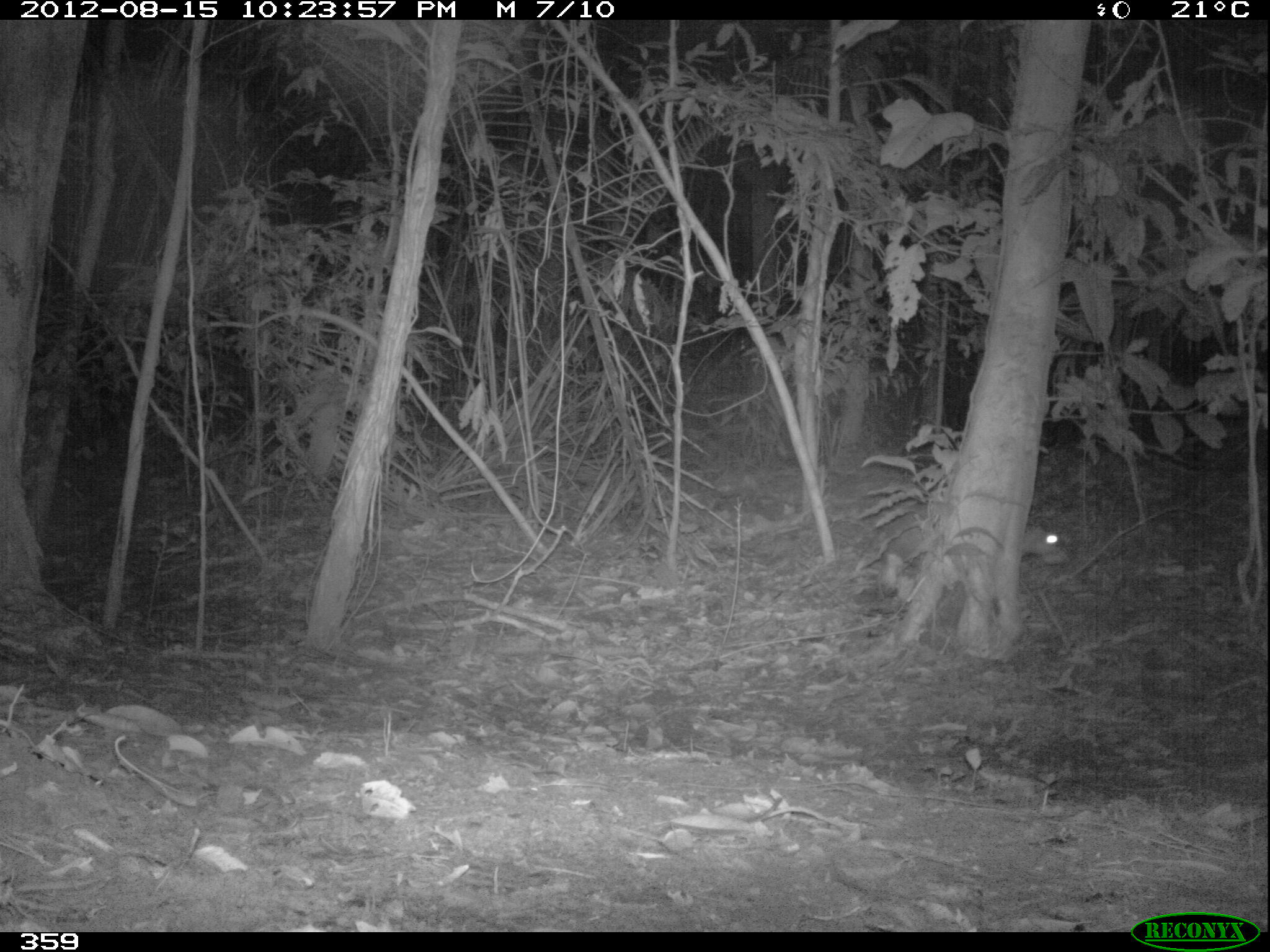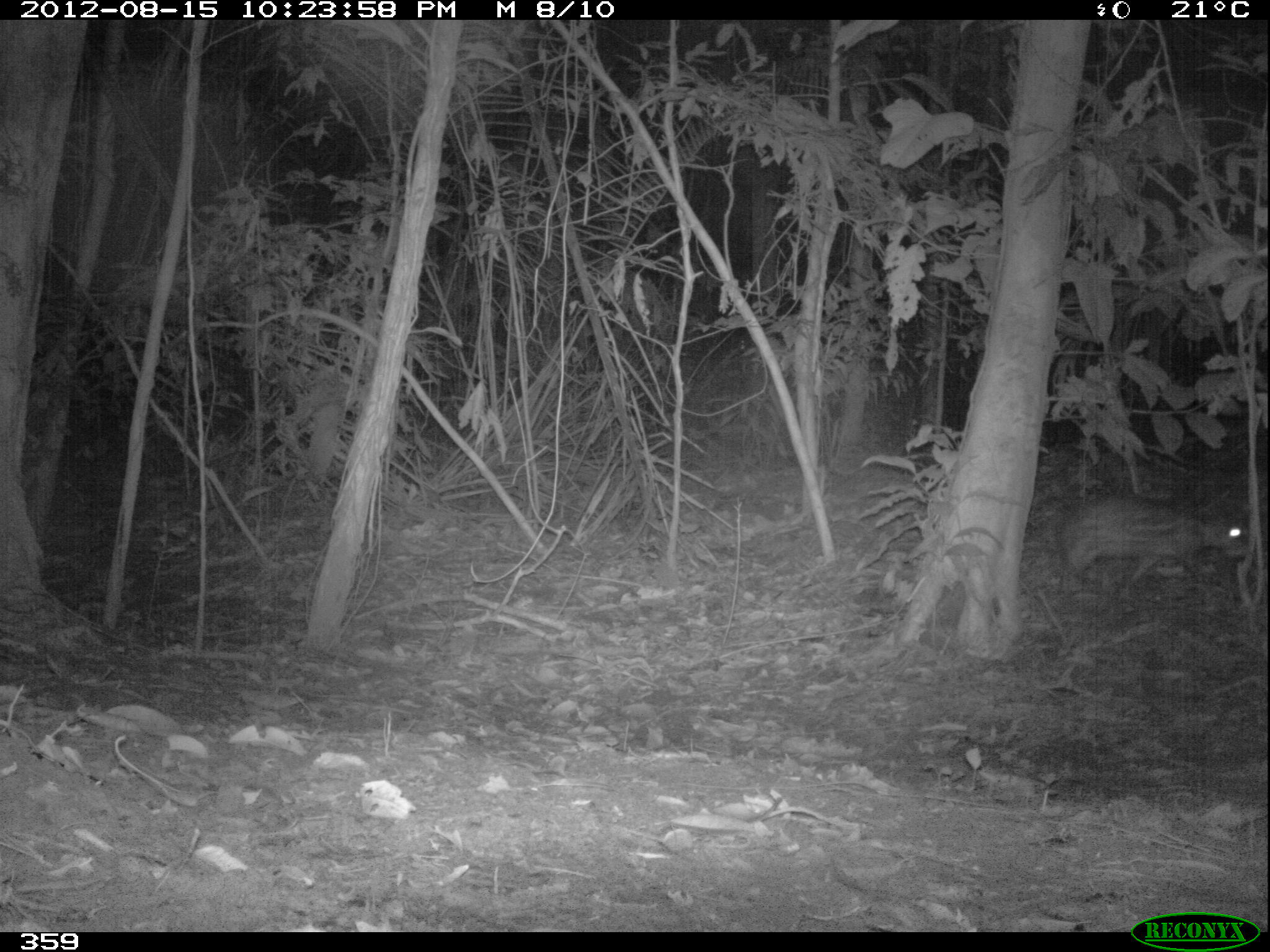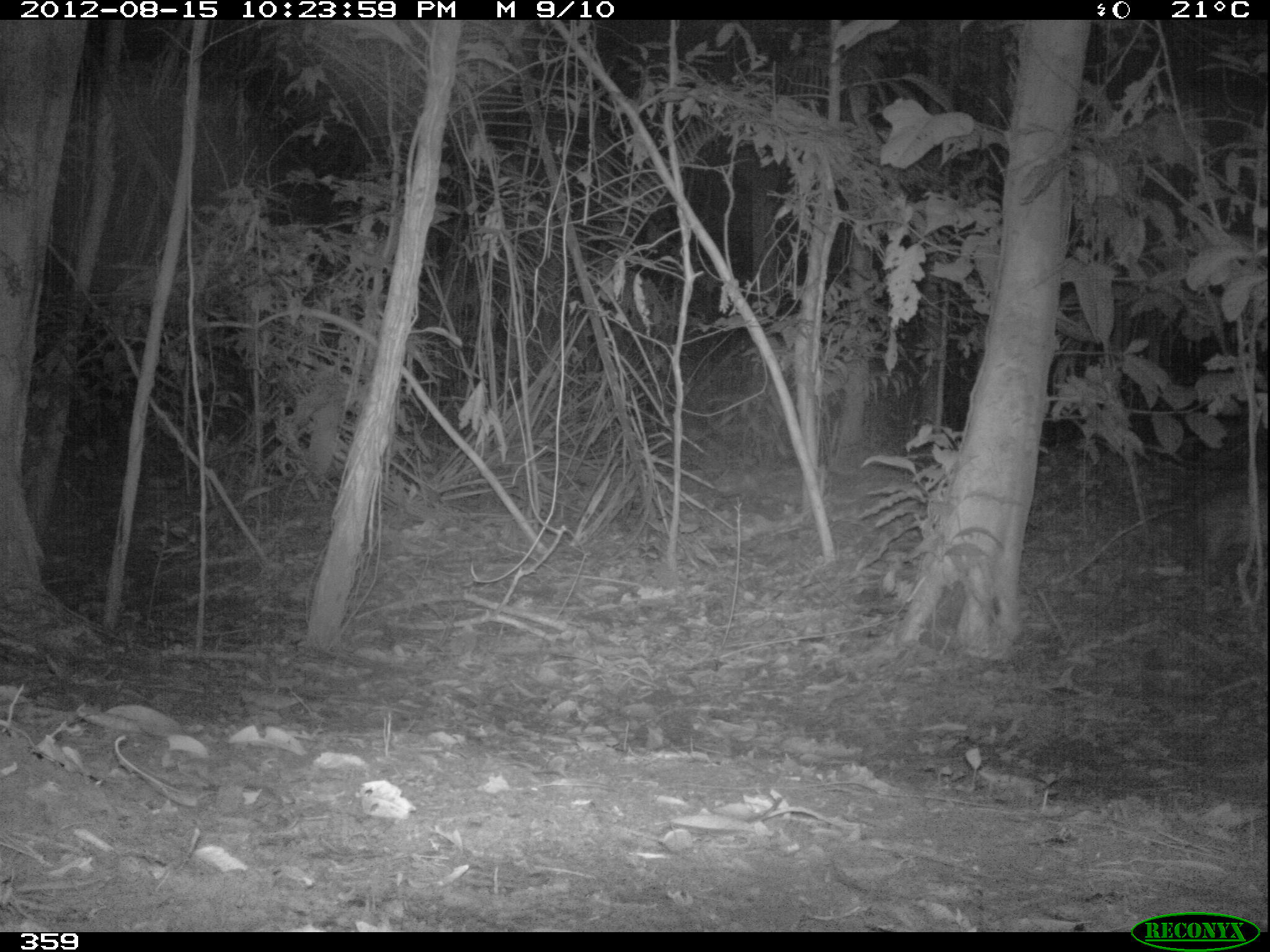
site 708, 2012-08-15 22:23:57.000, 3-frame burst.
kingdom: Animalia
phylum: Chordata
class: Mammalia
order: Rodentia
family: Cuniculidae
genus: Cuniculus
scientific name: Cuniculus paca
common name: spotted paca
Cuniculus paca (spotted paca).